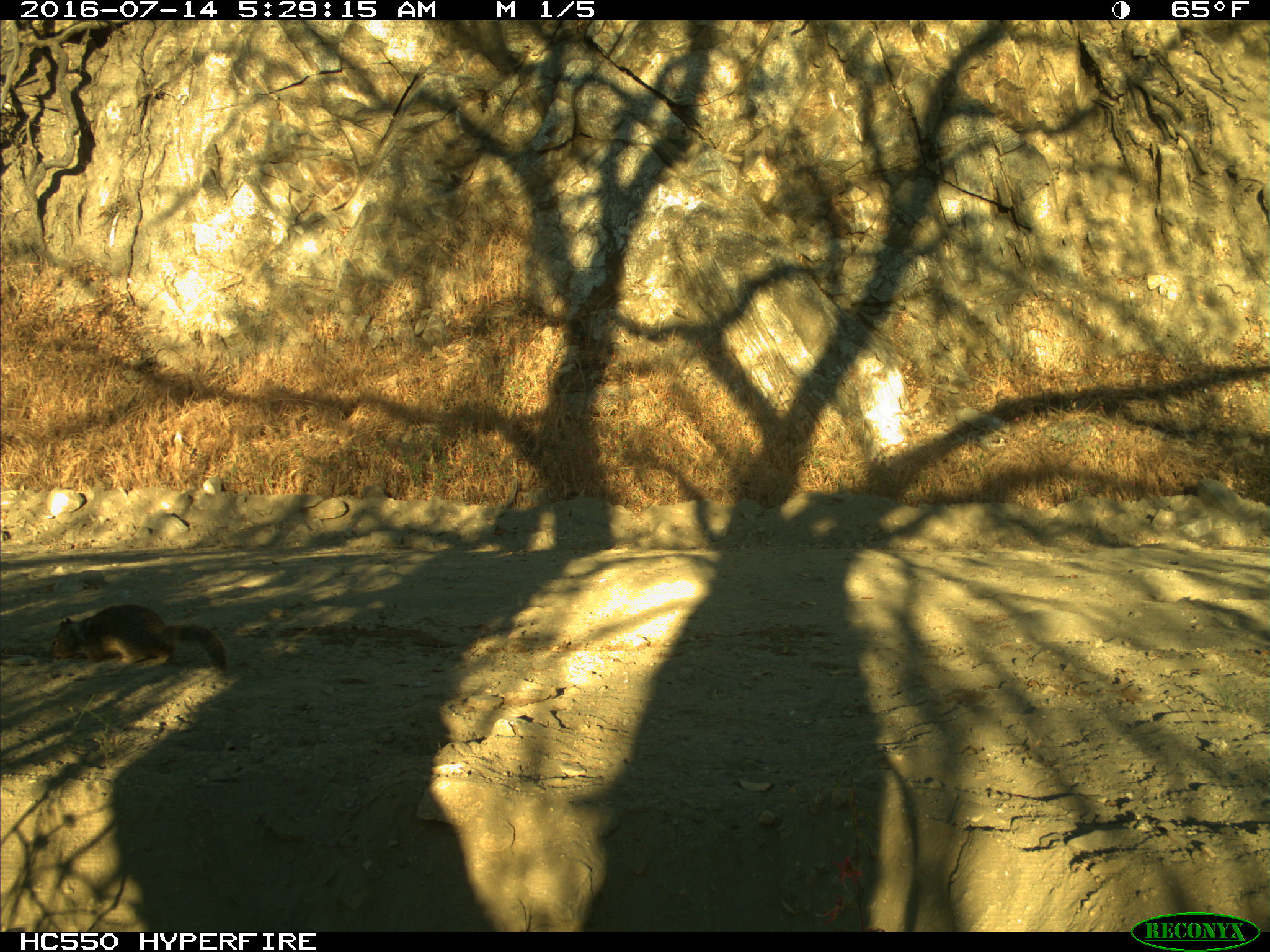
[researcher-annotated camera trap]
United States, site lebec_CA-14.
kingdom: Animalia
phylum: Chordata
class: Mammalia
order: Rodentia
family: Sciuridae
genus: Otospermophilus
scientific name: Otospermophilus beecheyi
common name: california ground squirrel